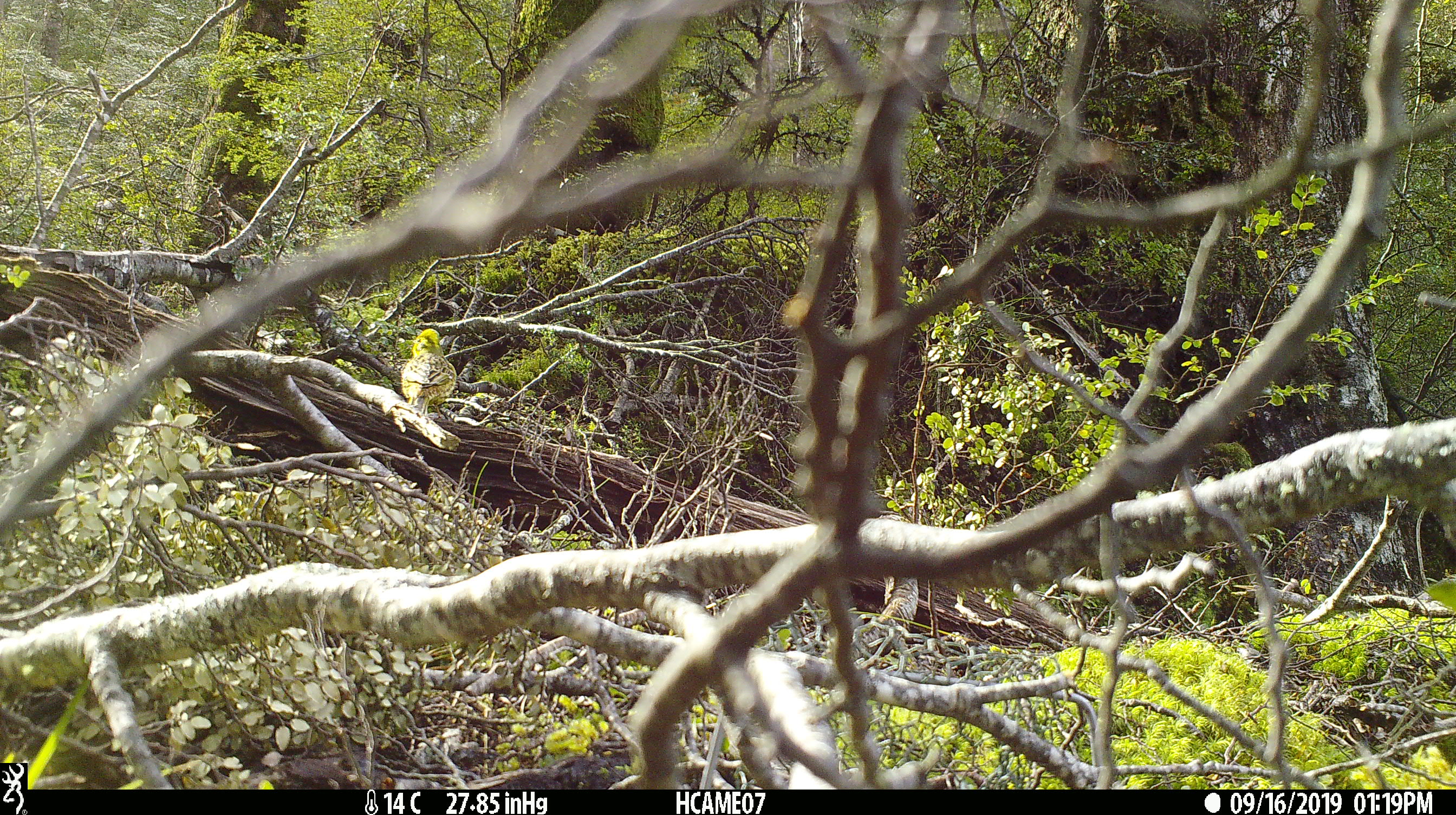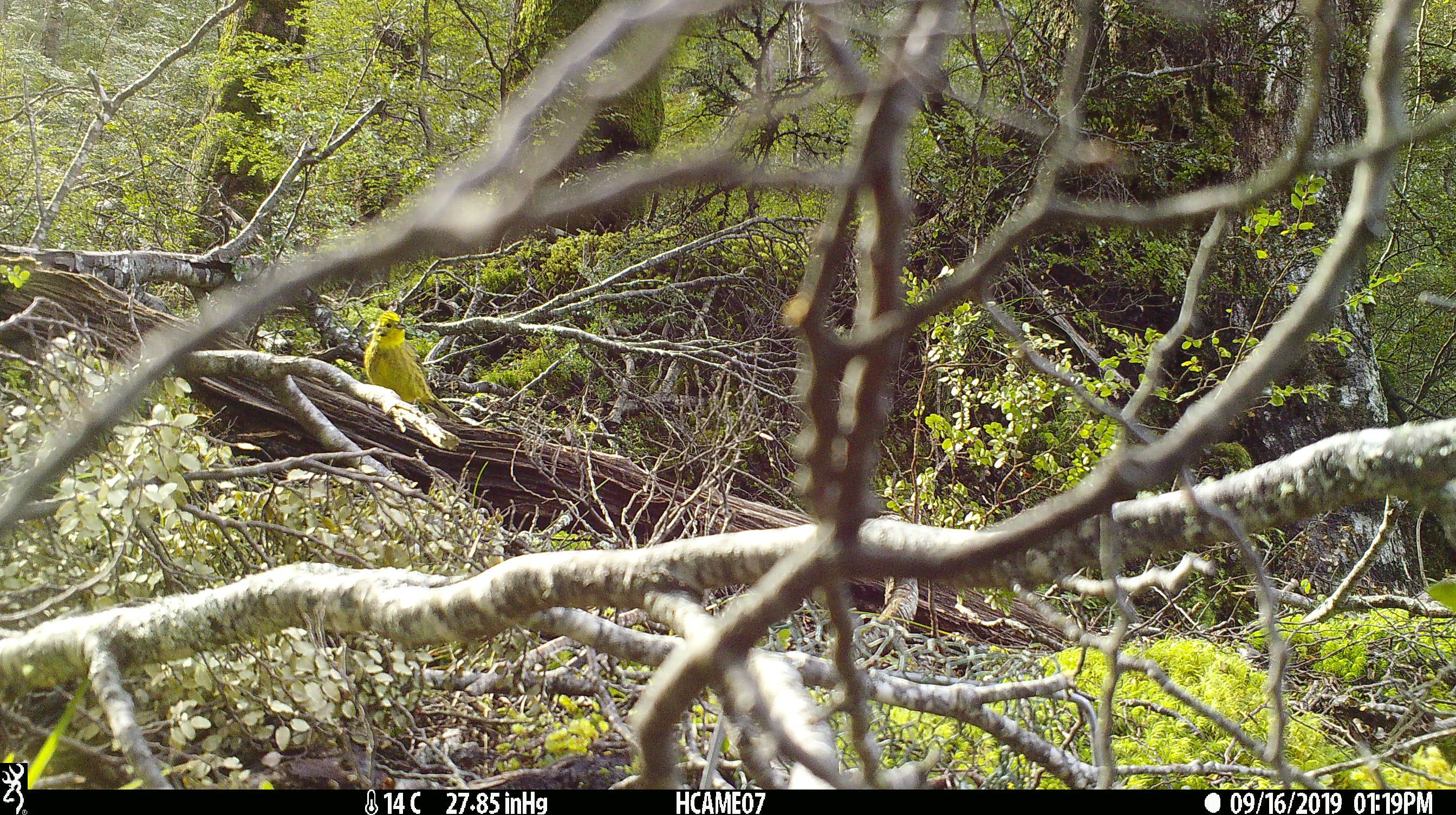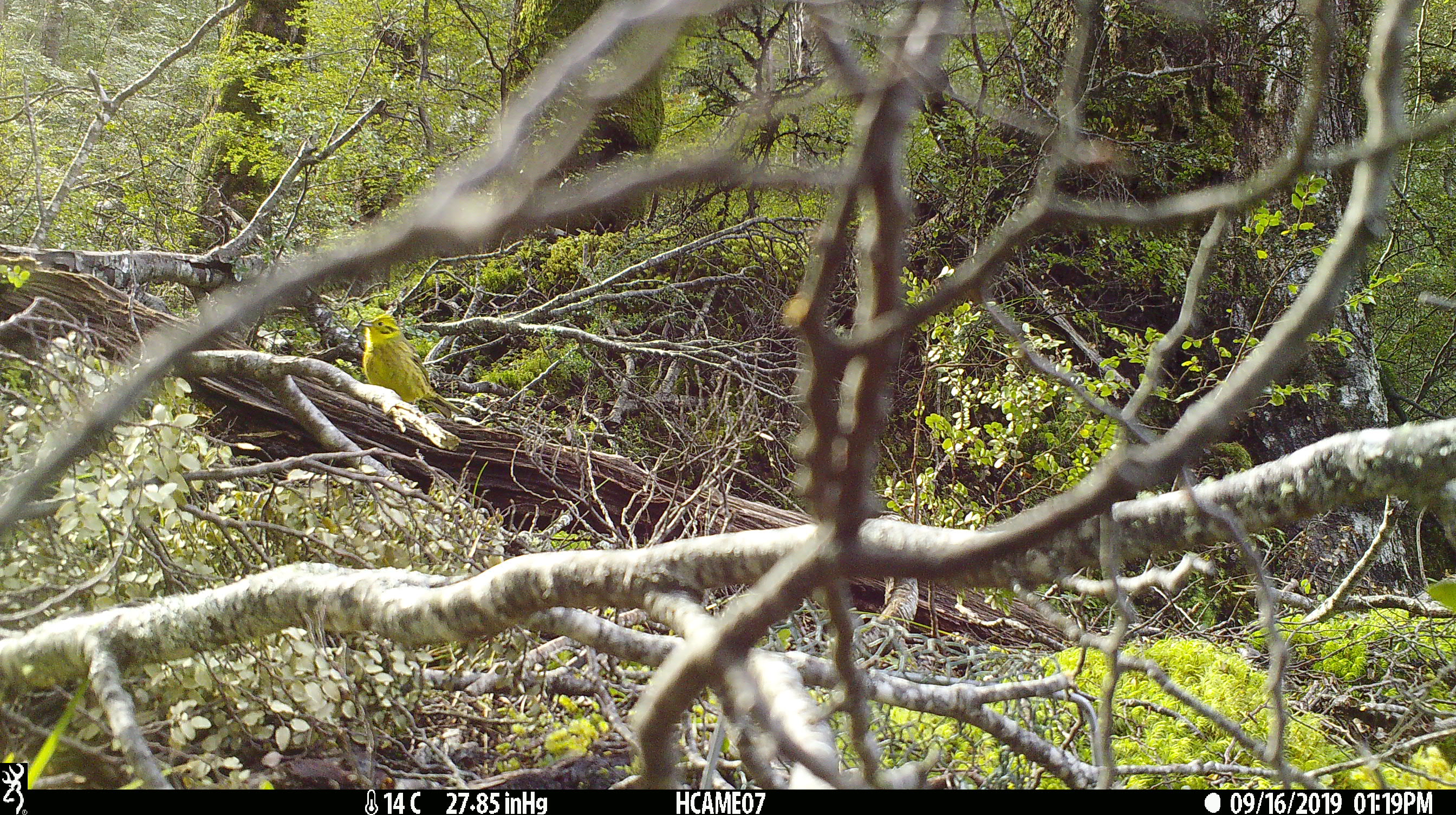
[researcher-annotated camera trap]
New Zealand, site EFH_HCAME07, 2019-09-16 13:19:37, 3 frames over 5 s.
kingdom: Animalia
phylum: Chordata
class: Aves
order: Passeriformes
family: Emberizidae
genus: Emberiza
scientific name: Emberiza citrinella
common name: yellowhammer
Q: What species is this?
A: Yellowhammer (Emberiza citrinella).